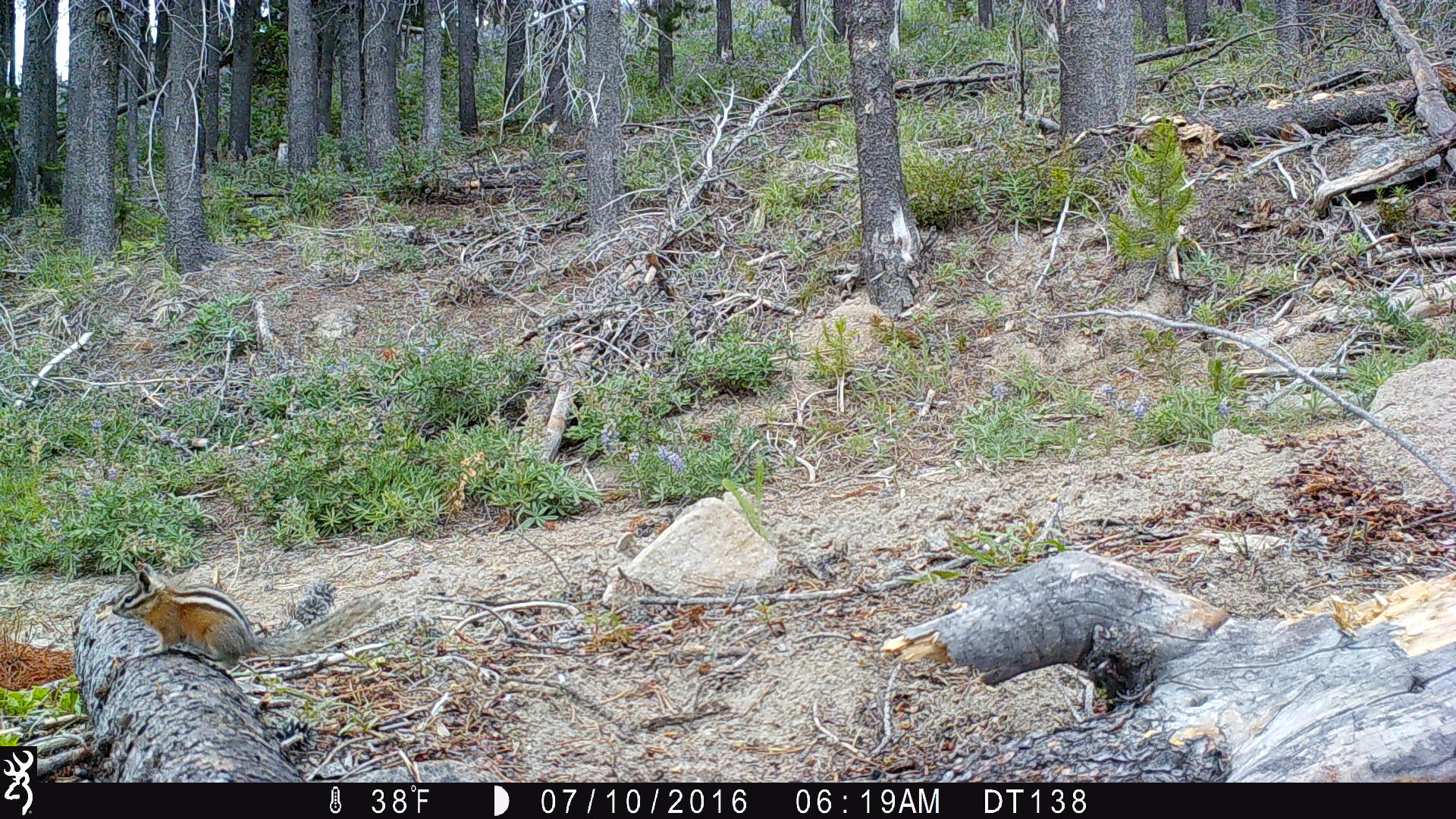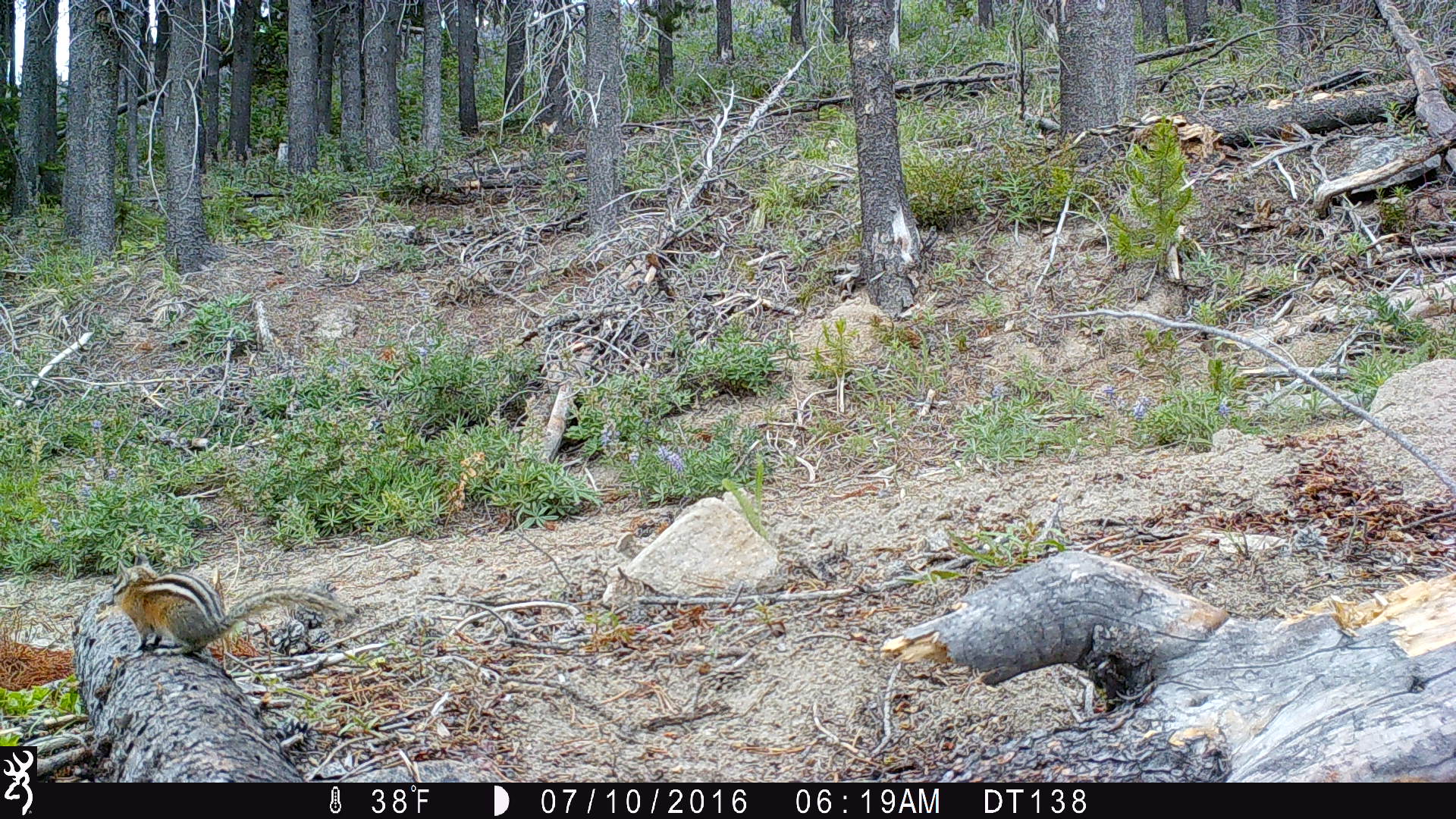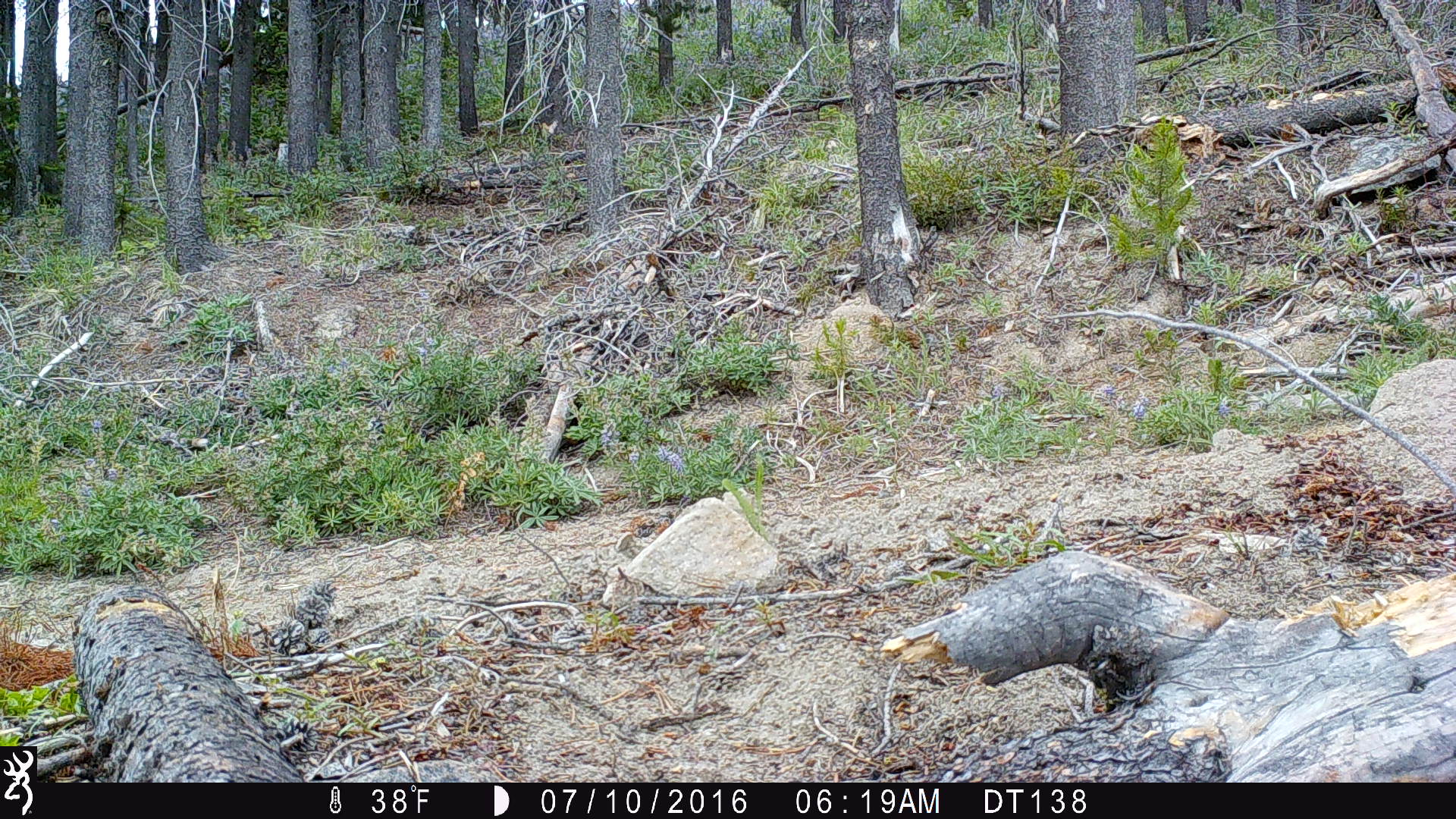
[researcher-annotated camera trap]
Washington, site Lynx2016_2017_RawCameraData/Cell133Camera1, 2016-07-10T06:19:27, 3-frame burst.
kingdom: Animalia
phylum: Chordata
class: Mammalia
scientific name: Mammalia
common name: small mammal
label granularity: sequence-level